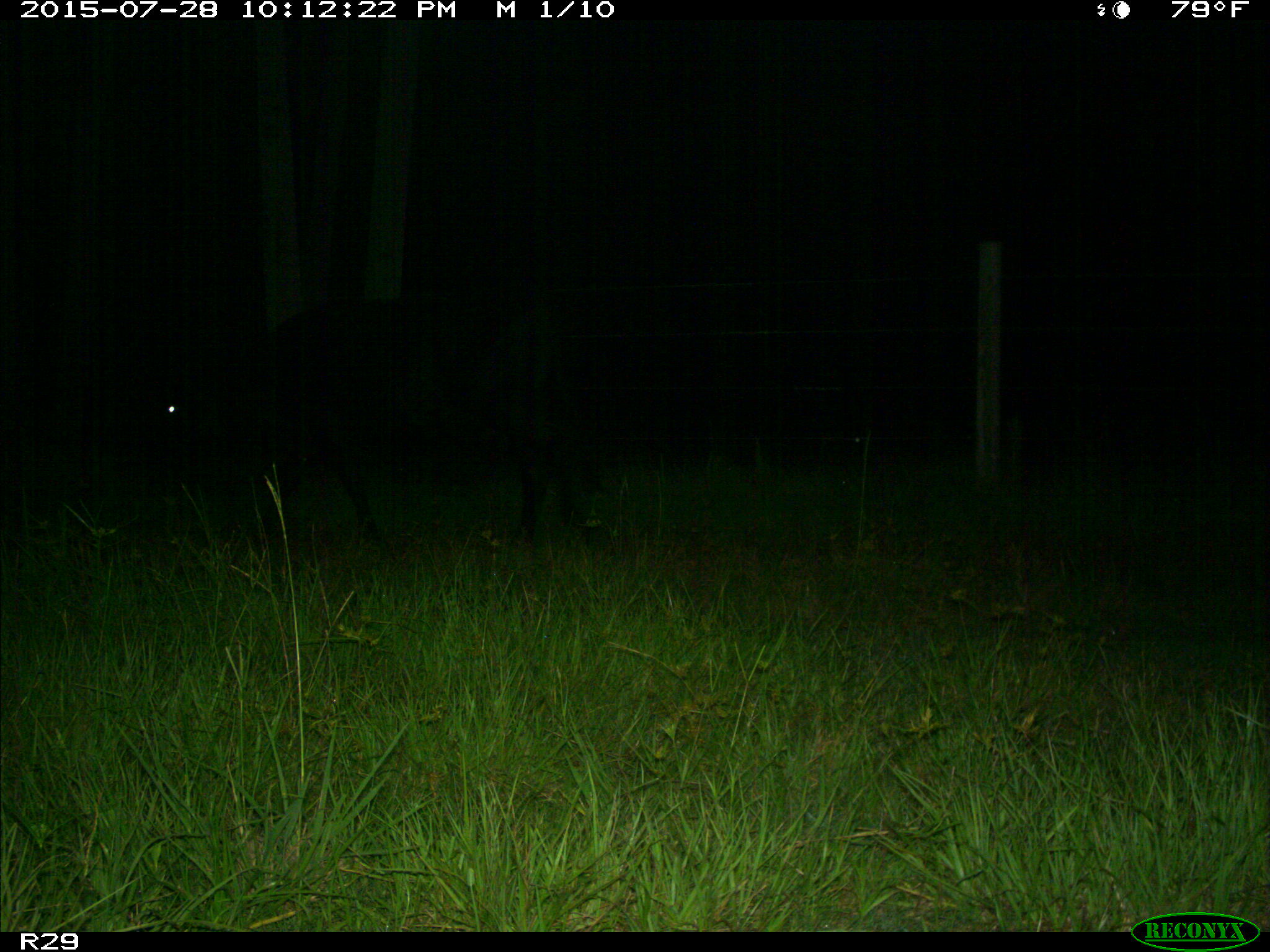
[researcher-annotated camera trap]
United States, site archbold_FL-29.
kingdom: Animalia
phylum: Chordata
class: Mammalia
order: Artiodactyla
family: Bovidae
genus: Bos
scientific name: Bos taurus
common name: domestic cow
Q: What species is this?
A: Bos taurus (domestic cow).